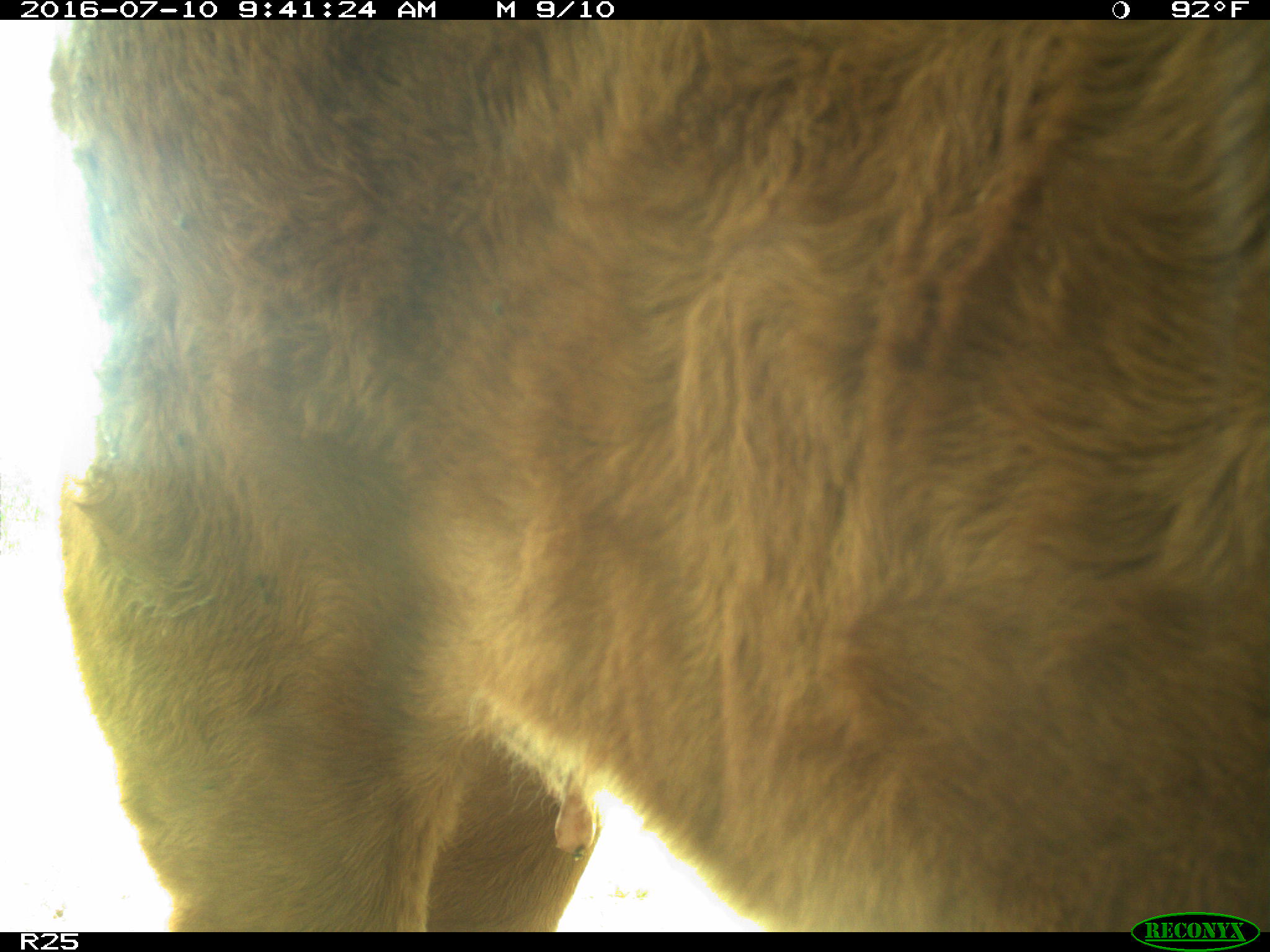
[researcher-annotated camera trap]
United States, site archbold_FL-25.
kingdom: Animalia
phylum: Chordata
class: Mammalia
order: Artiodactyla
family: Bovidae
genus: Bos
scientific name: Bos taurus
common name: domestic cow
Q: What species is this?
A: Bos taurus (domestic cow).